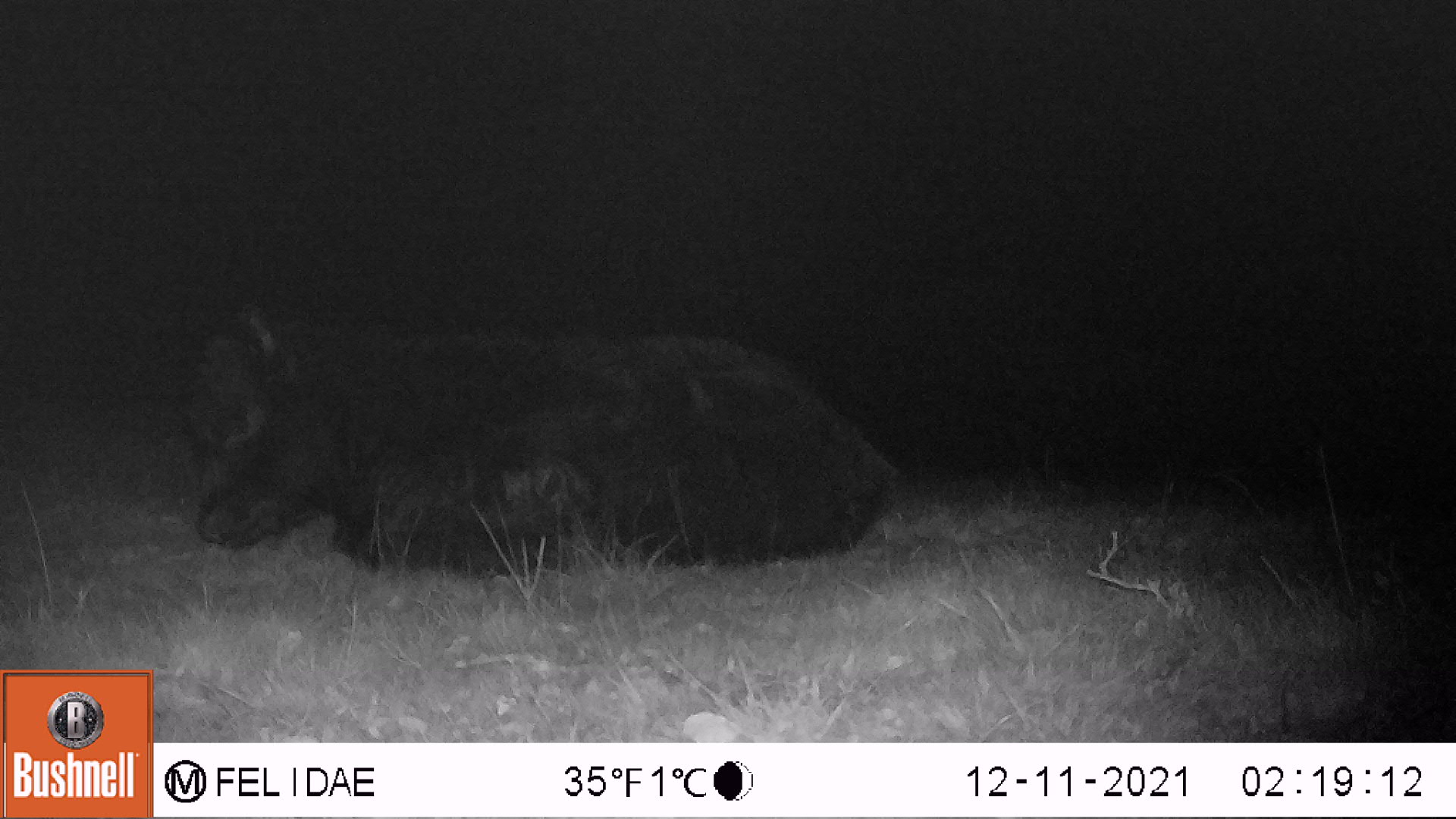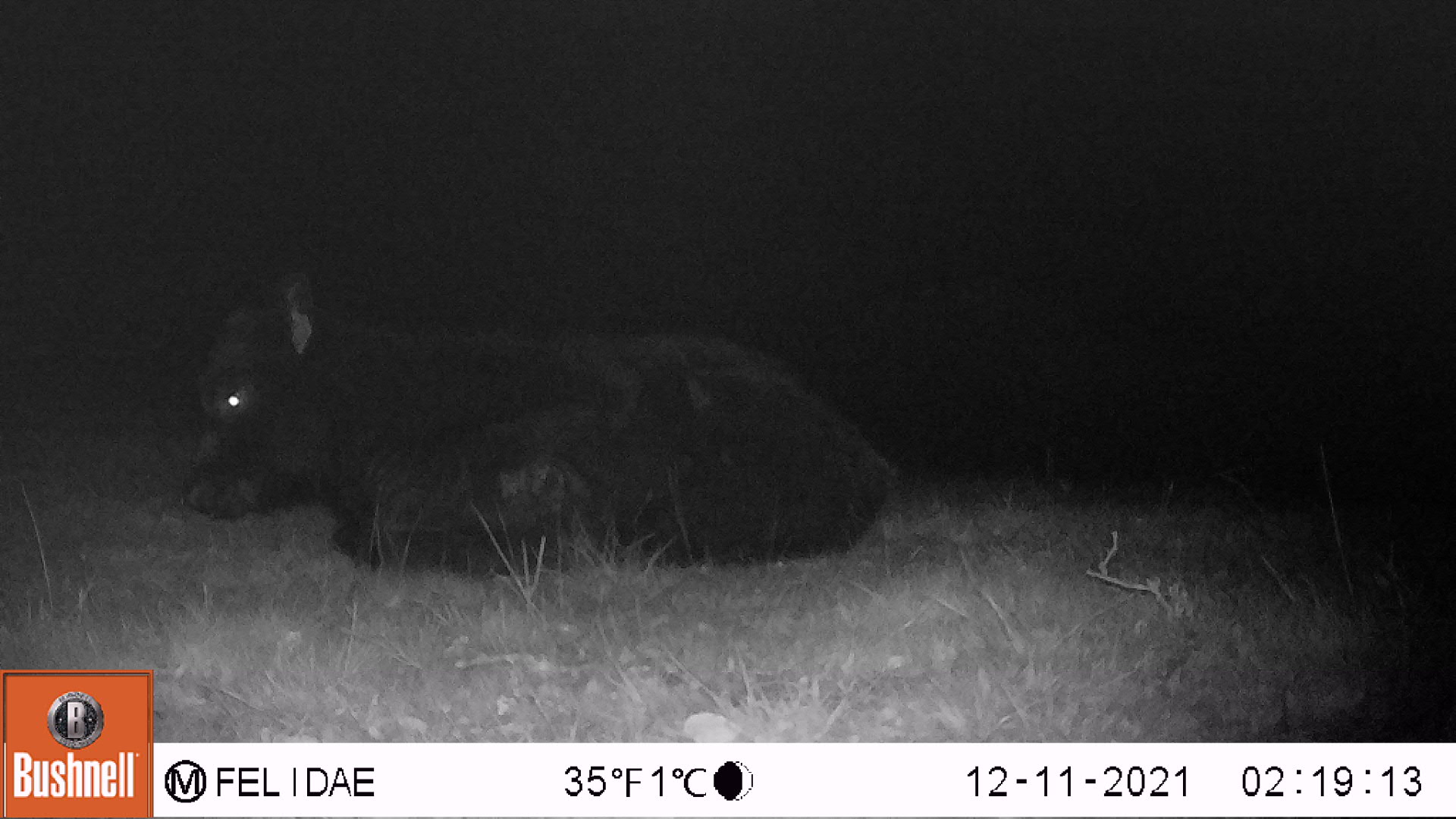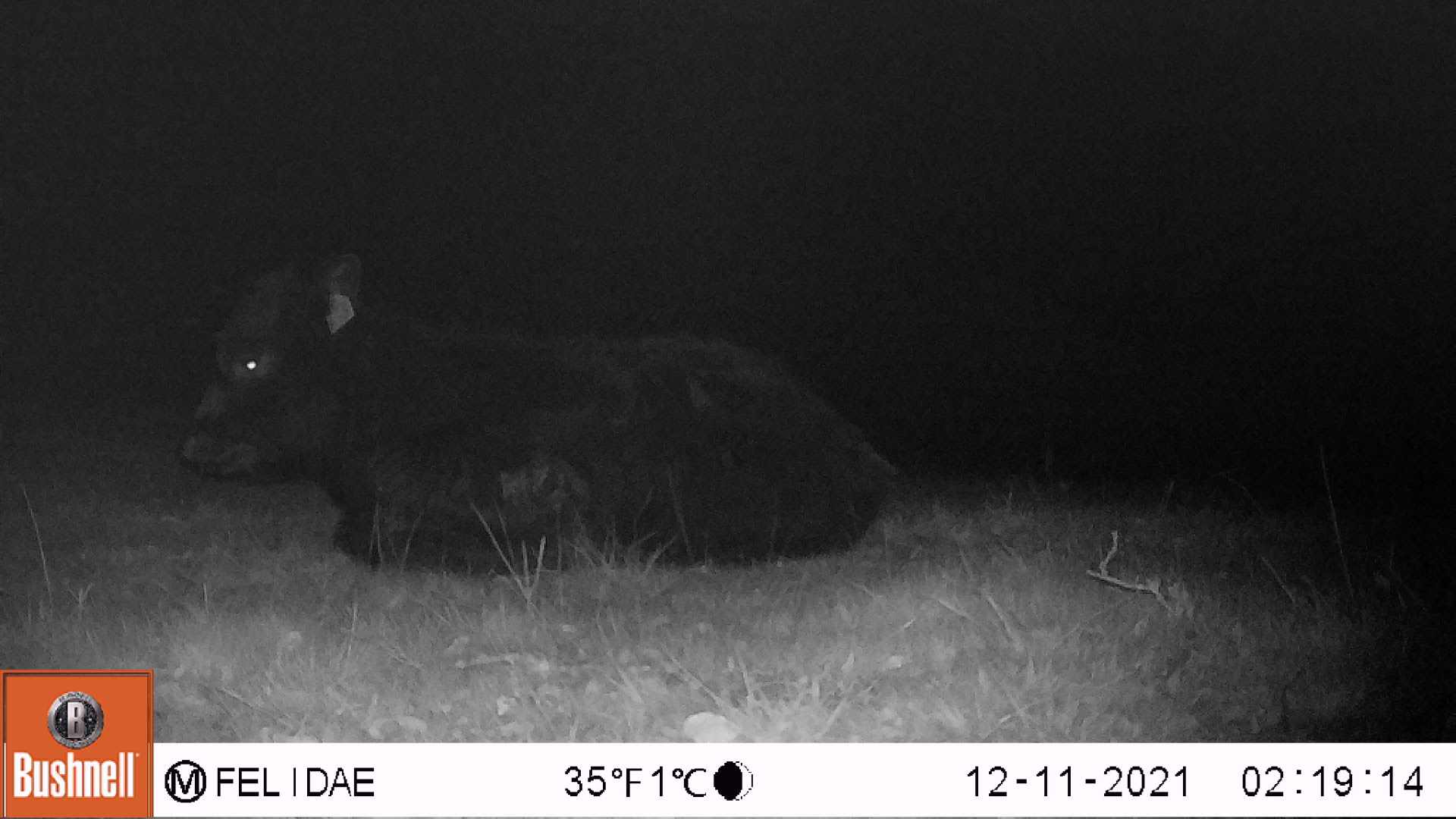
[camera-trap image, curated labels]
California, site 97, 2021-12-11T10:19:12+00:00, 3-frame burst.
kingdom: Animalia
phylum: Chordata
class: Mammalia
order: Artiodactyla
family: Bovidae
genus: Bos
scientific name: Bos taurus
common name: domestic cattle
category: cattle